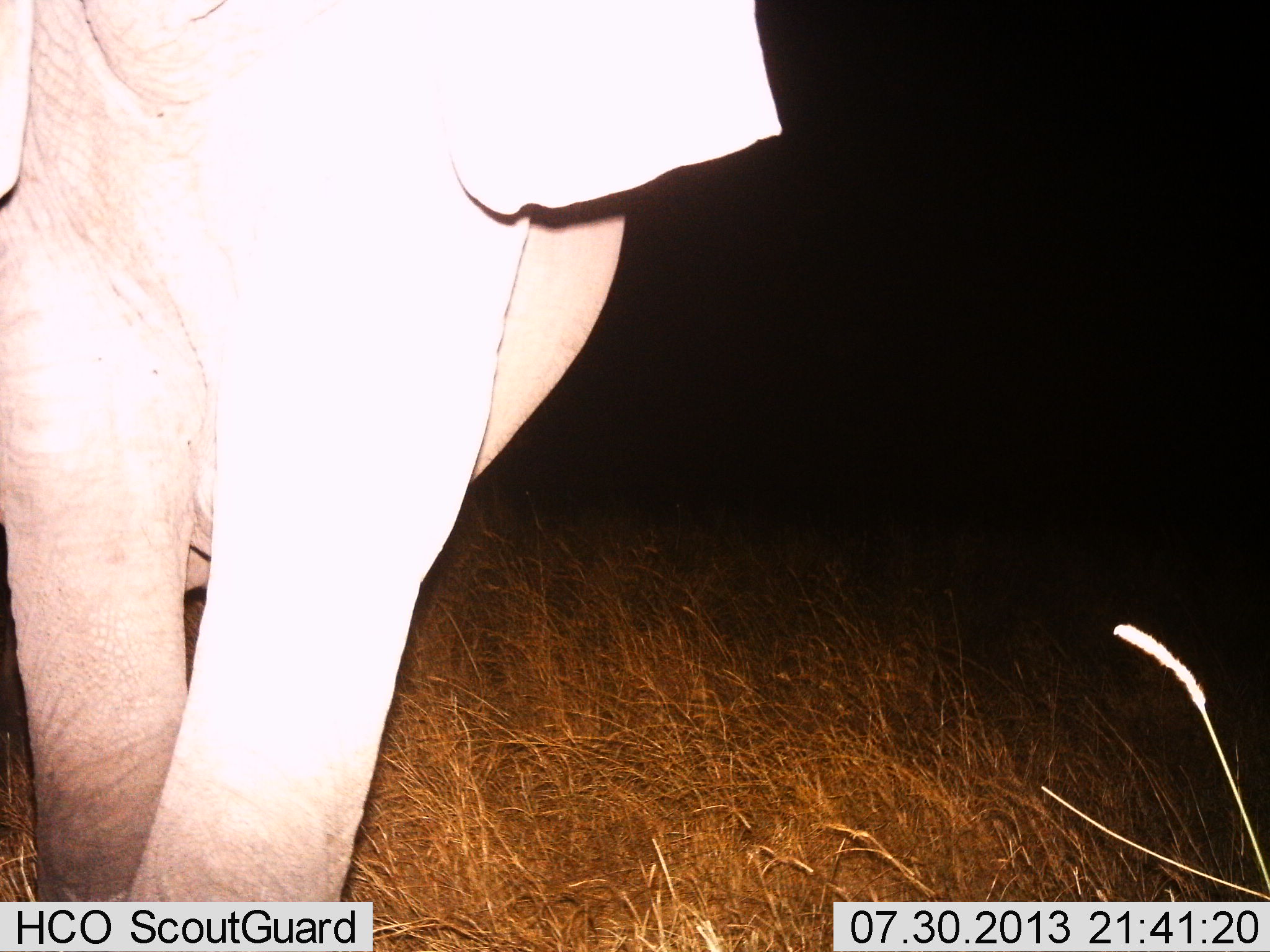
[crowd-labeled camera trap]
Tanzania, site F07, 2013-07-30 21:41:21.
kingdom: Animalia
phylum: Chordata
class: Mammalia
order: Proboscidea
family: Elephantidae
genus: Loxodonta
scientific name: Loxodonta africana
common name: african bush elephant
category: elephant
Elephant (african bush elephant) (Loxodonta africana), count 1. Behavior (volunteer vote fractions): standing 45%, resting 0%, moving 55%, interacting 0%. Young present (vote fraction): 3%. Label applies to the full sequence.